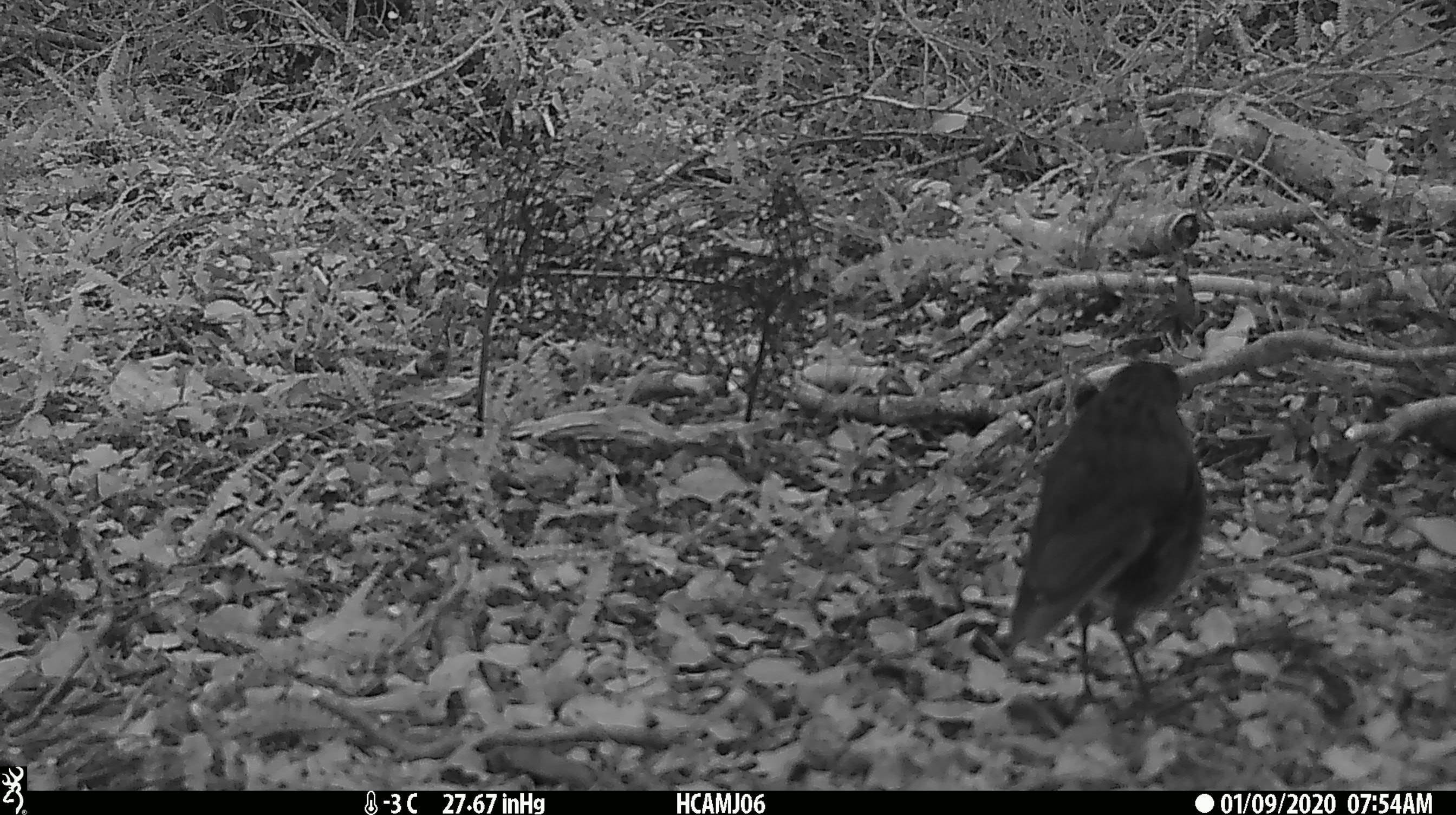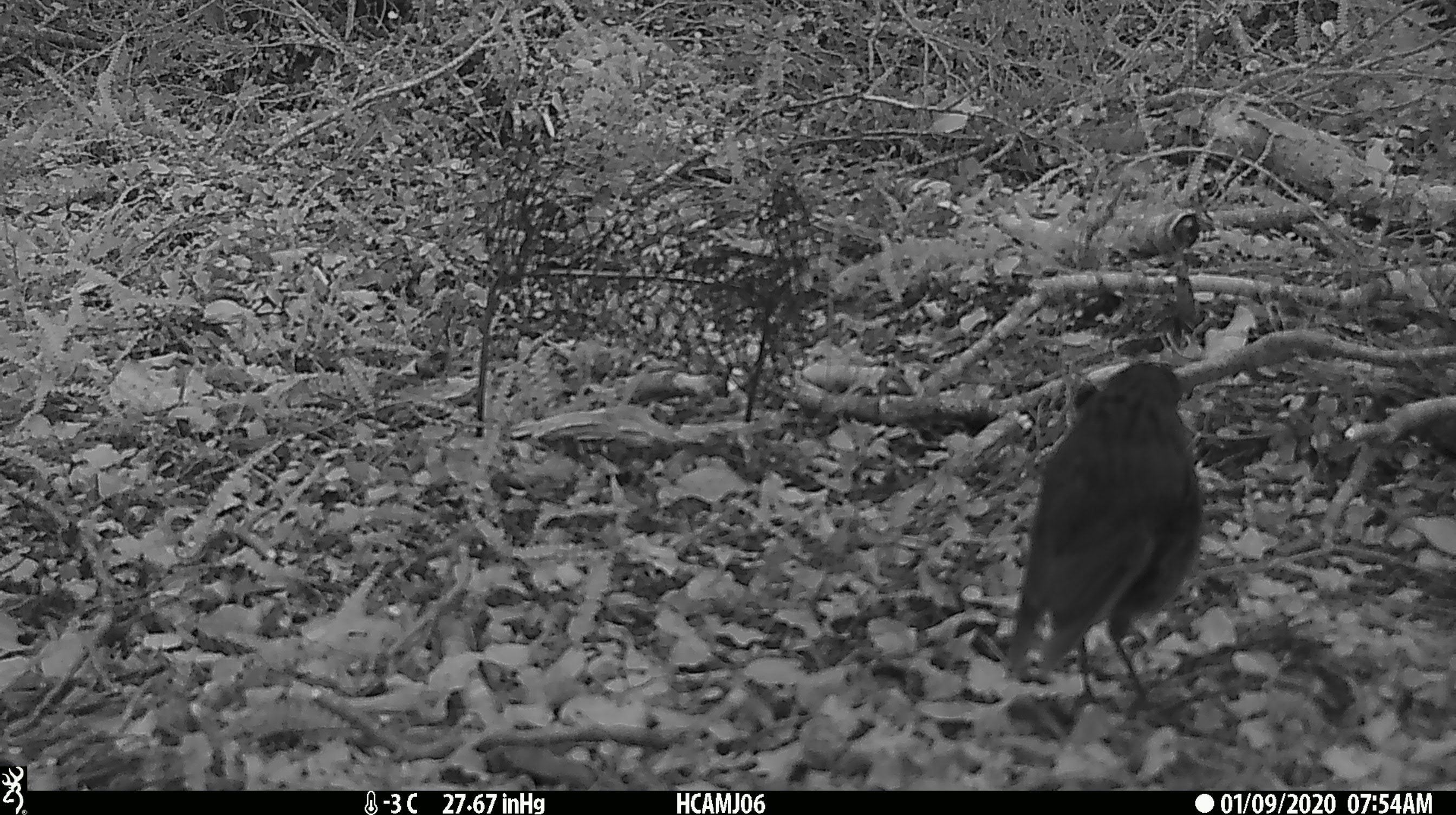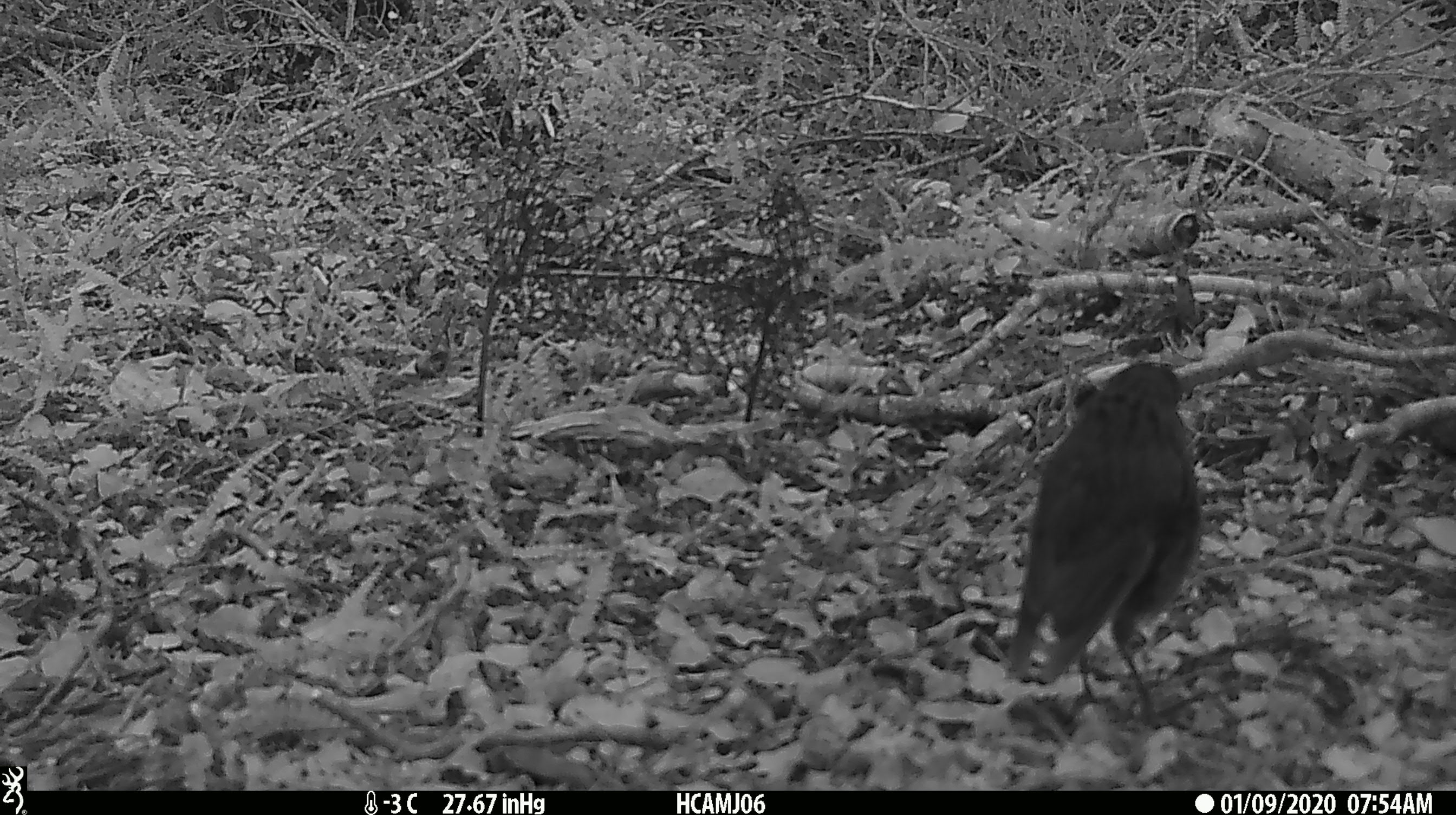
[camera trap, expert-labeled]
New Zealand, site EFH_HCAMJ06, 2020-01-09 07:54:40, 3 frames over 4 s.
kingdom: Animalia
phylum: Chordata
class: Aves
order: Passeriformes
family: Petroicidae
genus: Petroica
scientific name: Petroica australis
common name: new zealand robin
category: robin